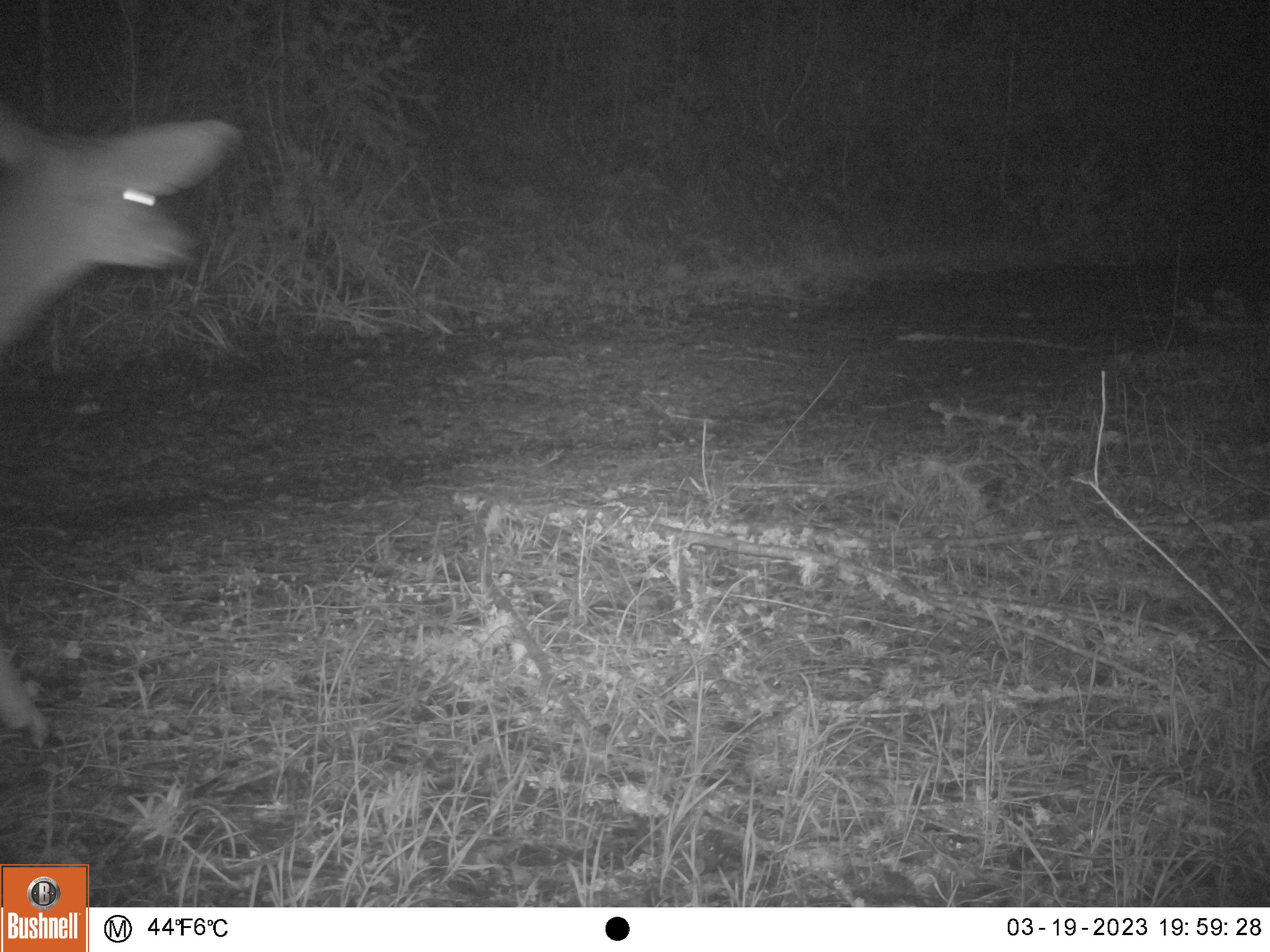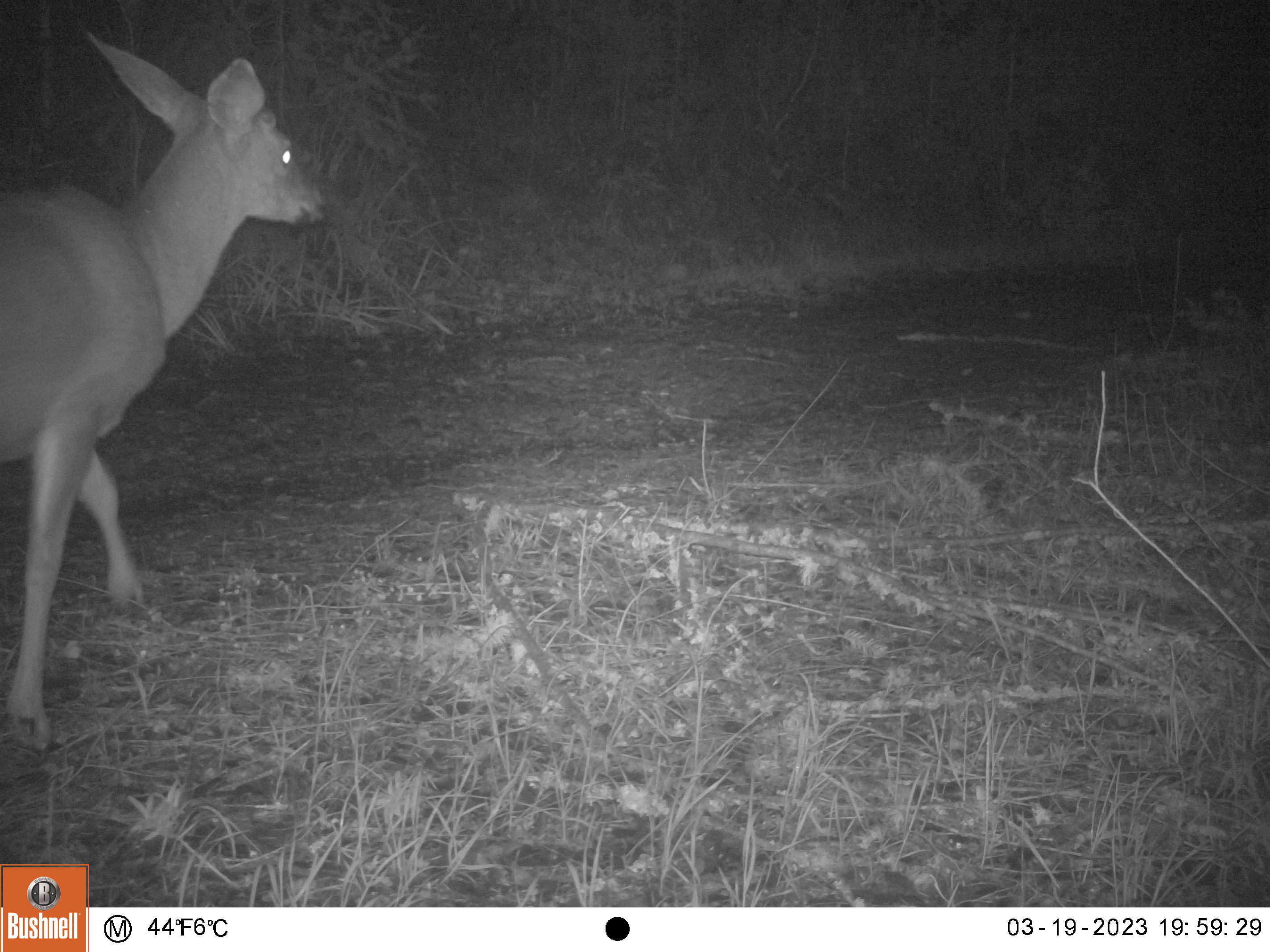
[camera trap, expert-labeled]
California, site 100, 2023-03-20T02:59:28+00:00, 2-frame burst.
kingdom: Animalia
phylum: Chordata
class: Mammalia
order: Artiodactyla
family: Cervidae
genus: Odocoileus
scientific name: Odocoileus hemionus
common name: mule deer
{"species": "mule deer (Odocoileus hemionus)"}